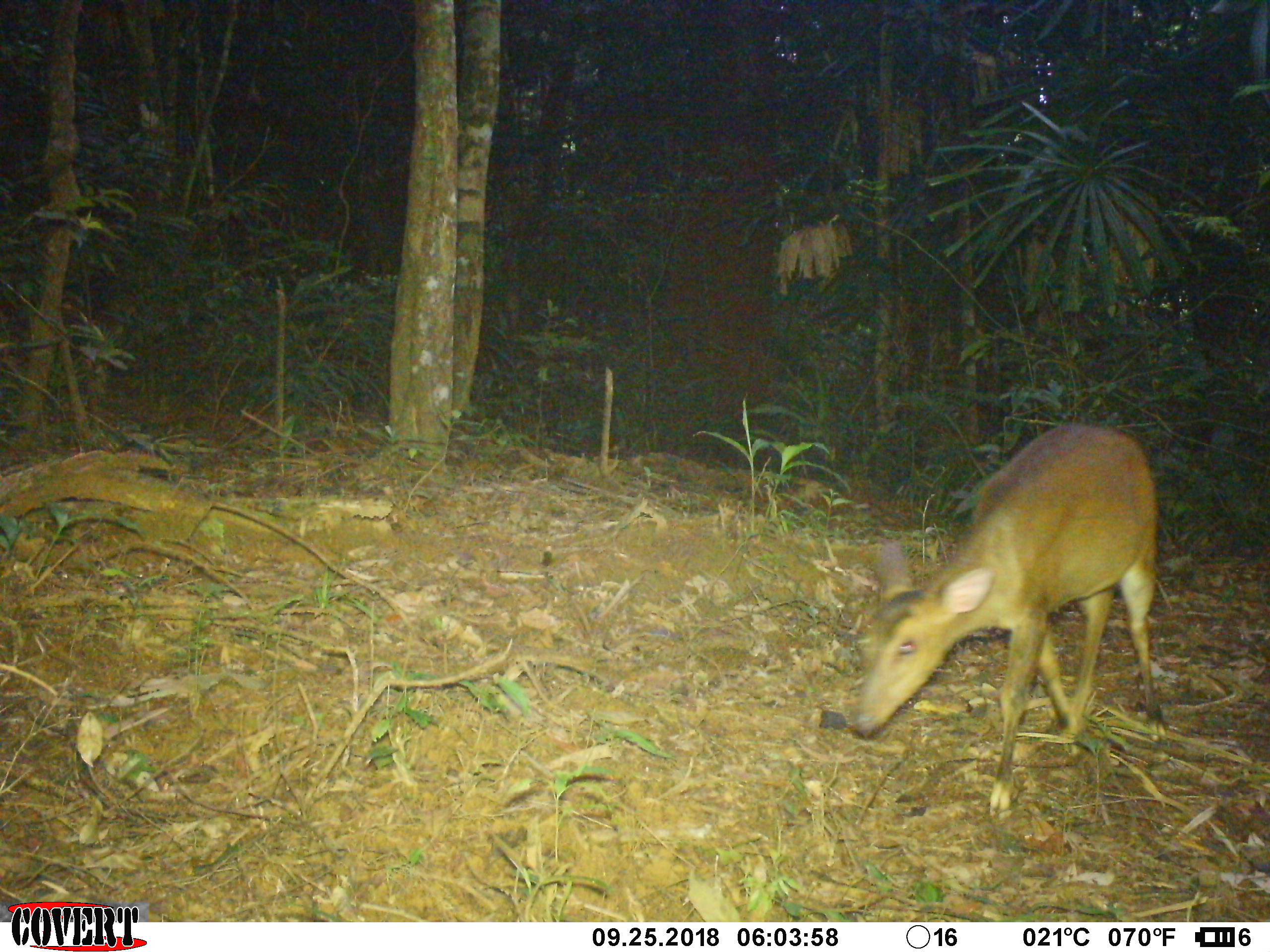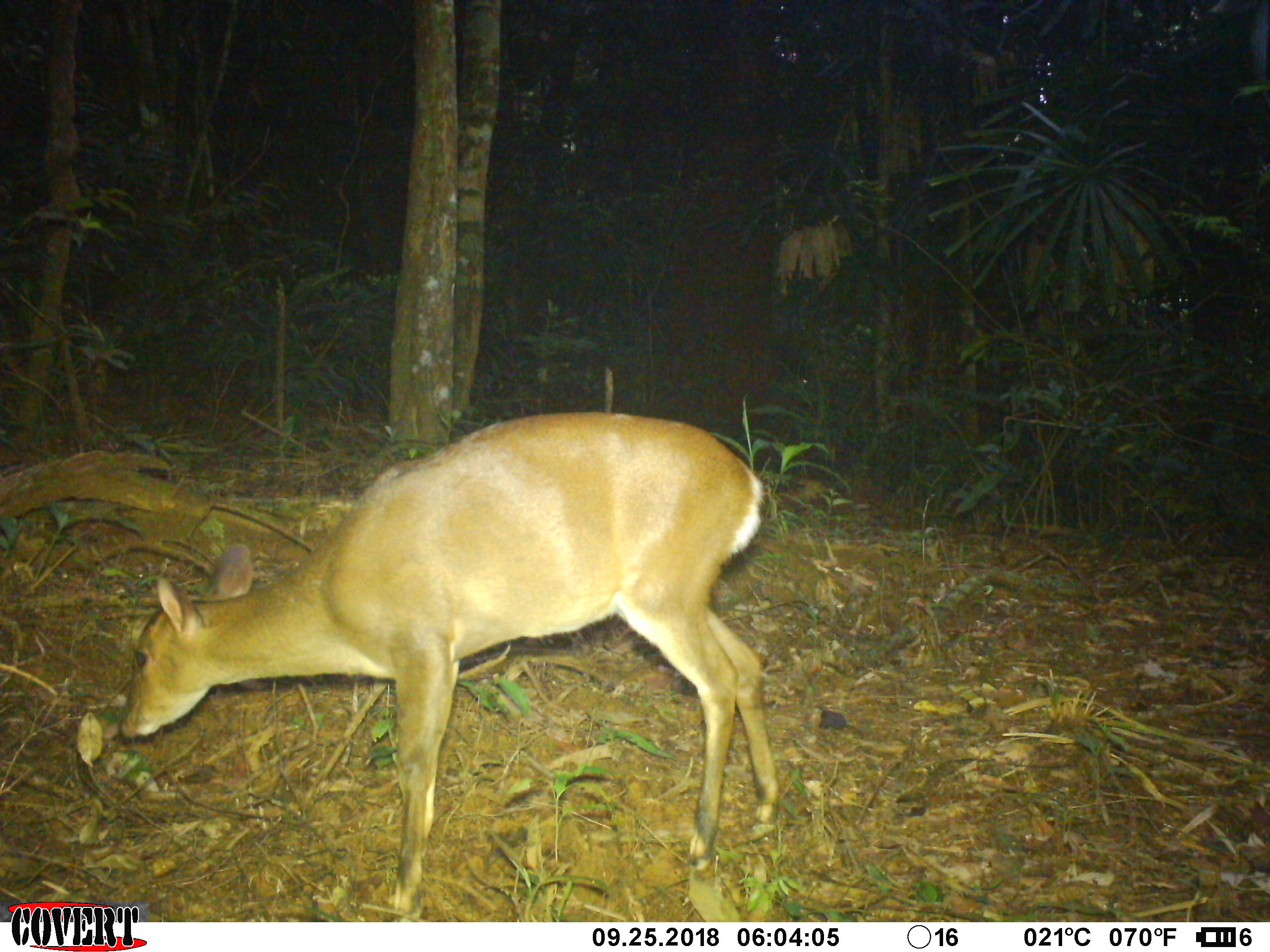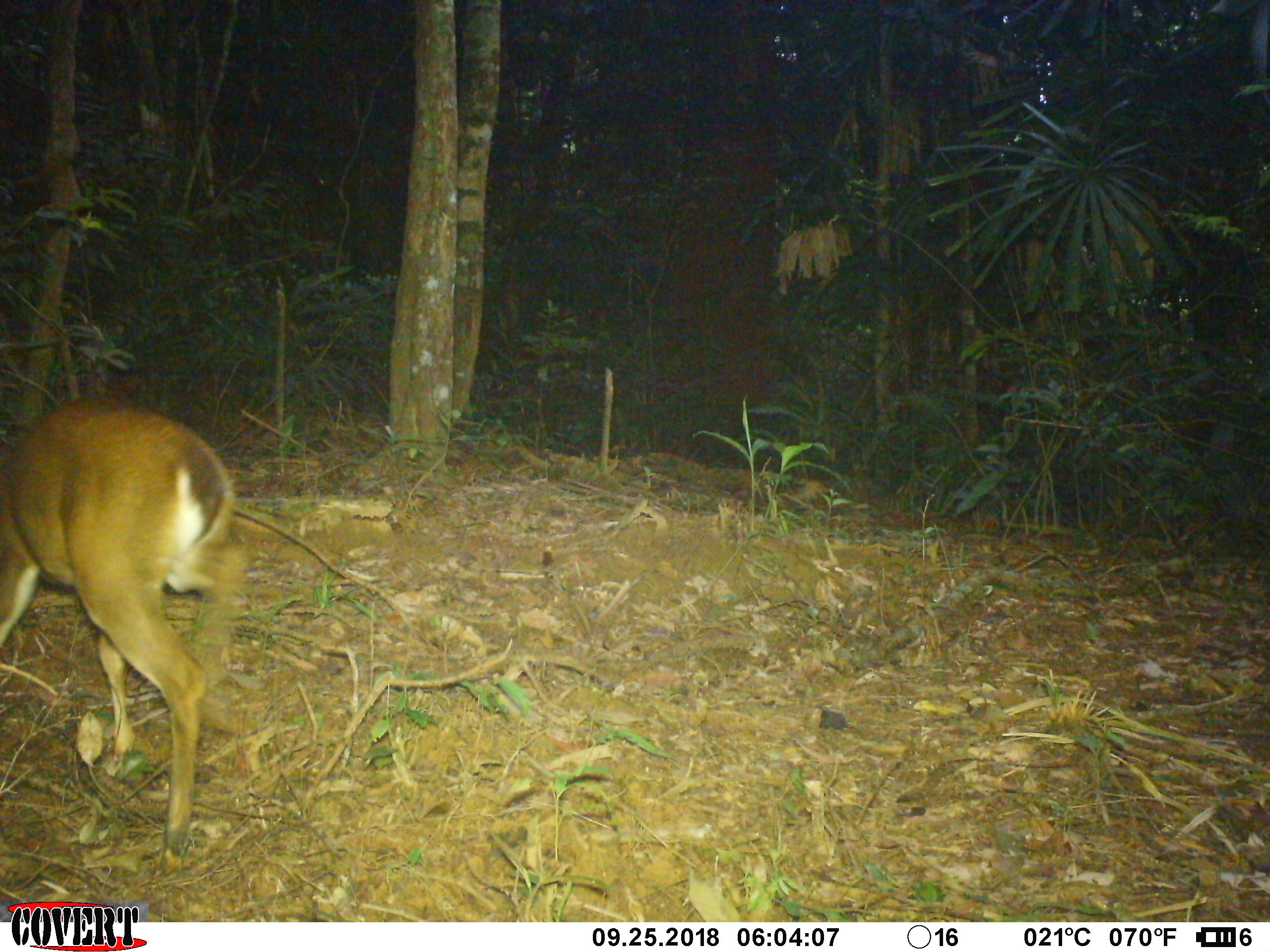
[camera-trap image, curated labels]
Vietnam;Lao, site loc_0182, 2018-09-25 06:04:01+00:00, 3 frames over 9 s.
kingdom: Animalia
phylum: Chordata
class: Mammalia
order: Artiodactyla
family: Cervidae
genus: Muntiacus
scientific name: Muntiacus vuquangensis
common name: large-antlered muntjac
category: large antlered muntjac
Large antlered muntjac (large-antlered muntjac) (Muntiacus vuquangensis). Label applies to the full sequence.